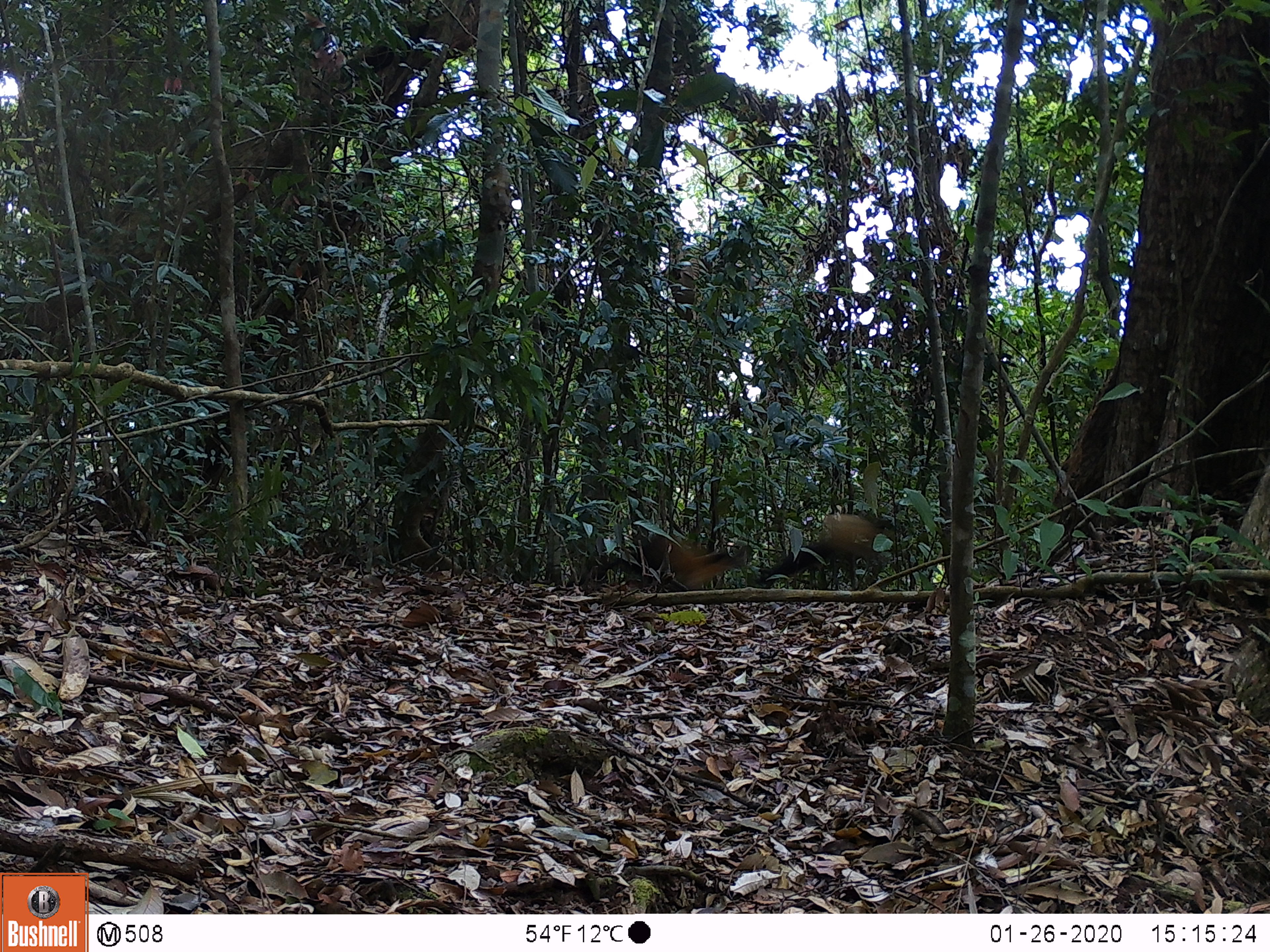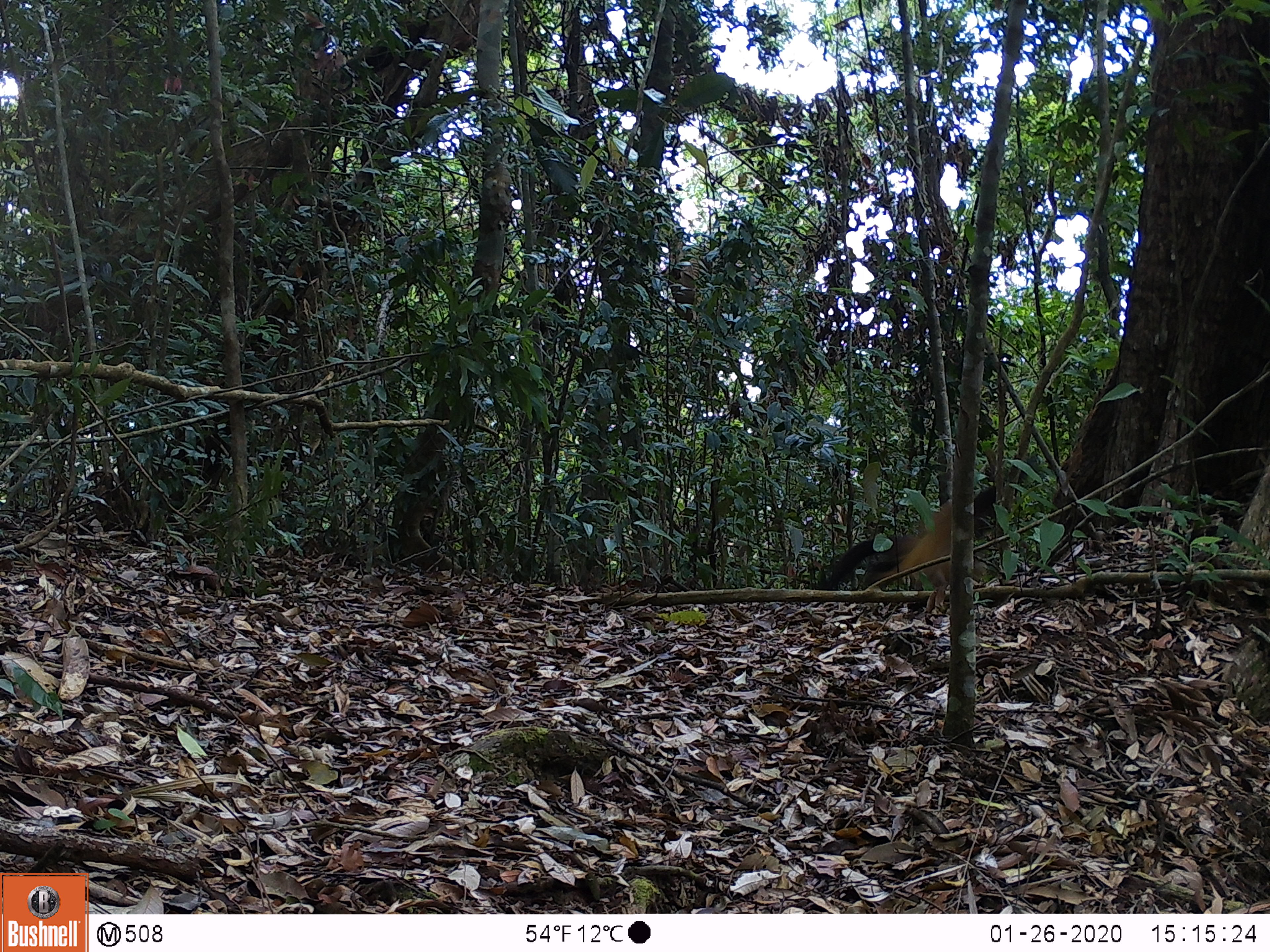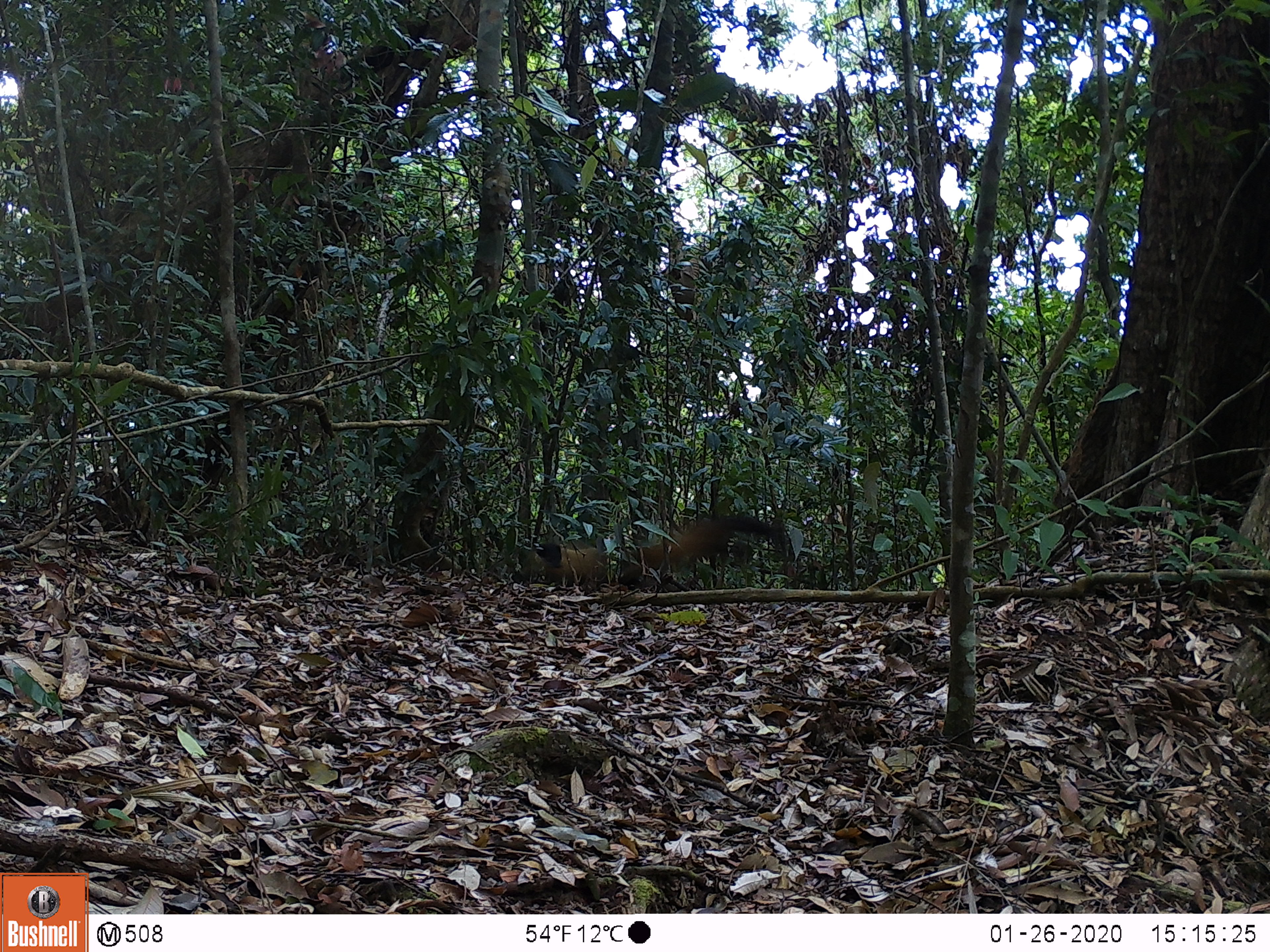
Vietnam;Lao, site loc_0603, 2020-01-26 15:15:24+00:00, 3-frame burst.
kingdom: Animalia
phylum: Chordata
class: Mammalia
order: Carnivora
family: Mustelidae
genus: Martes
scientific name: Martes flavigula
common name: yellow-throated marten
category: yellow throated marten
Yellow throated marten (yellow-throated marten) (Martes flavigula). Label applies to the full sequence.